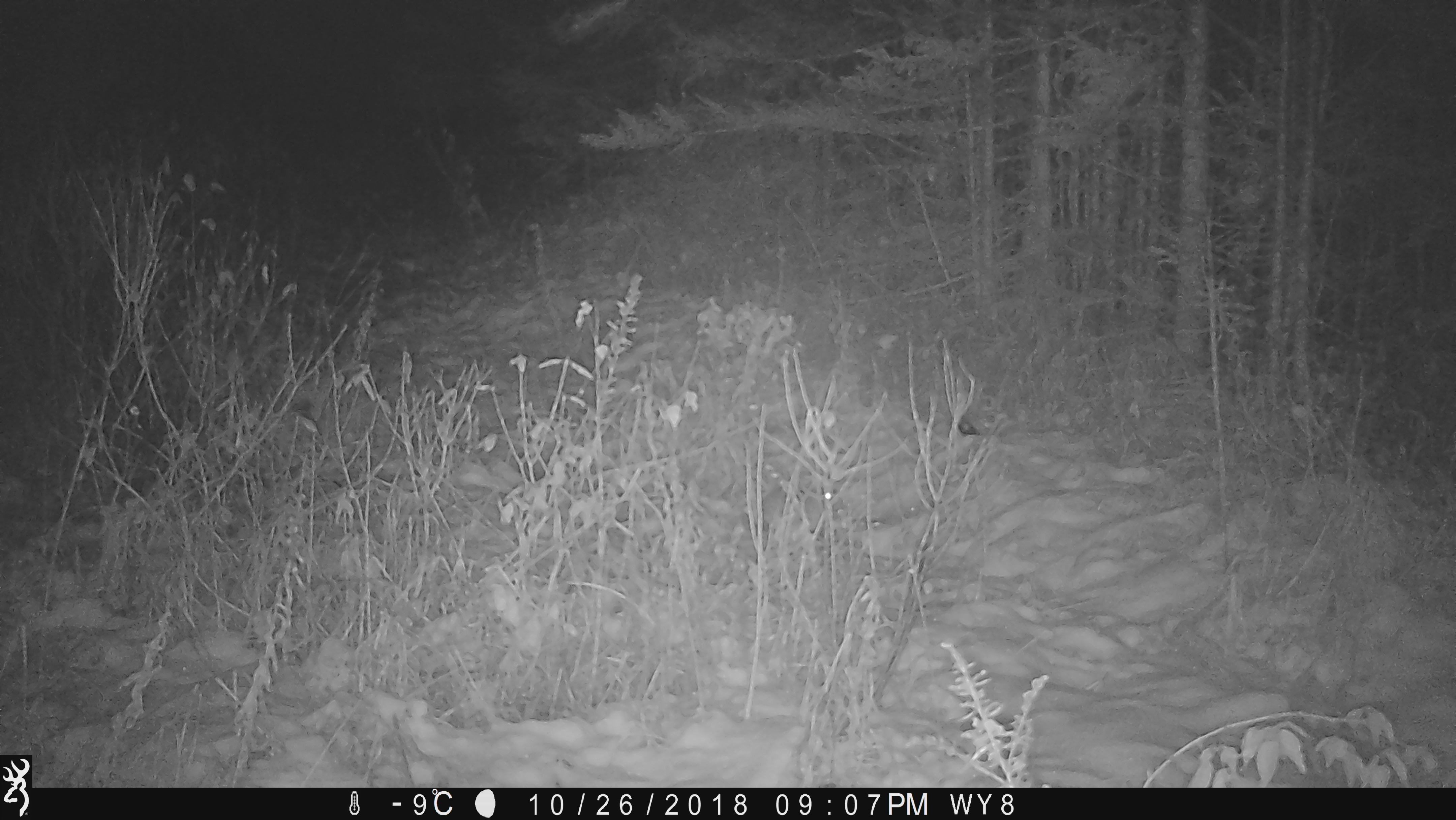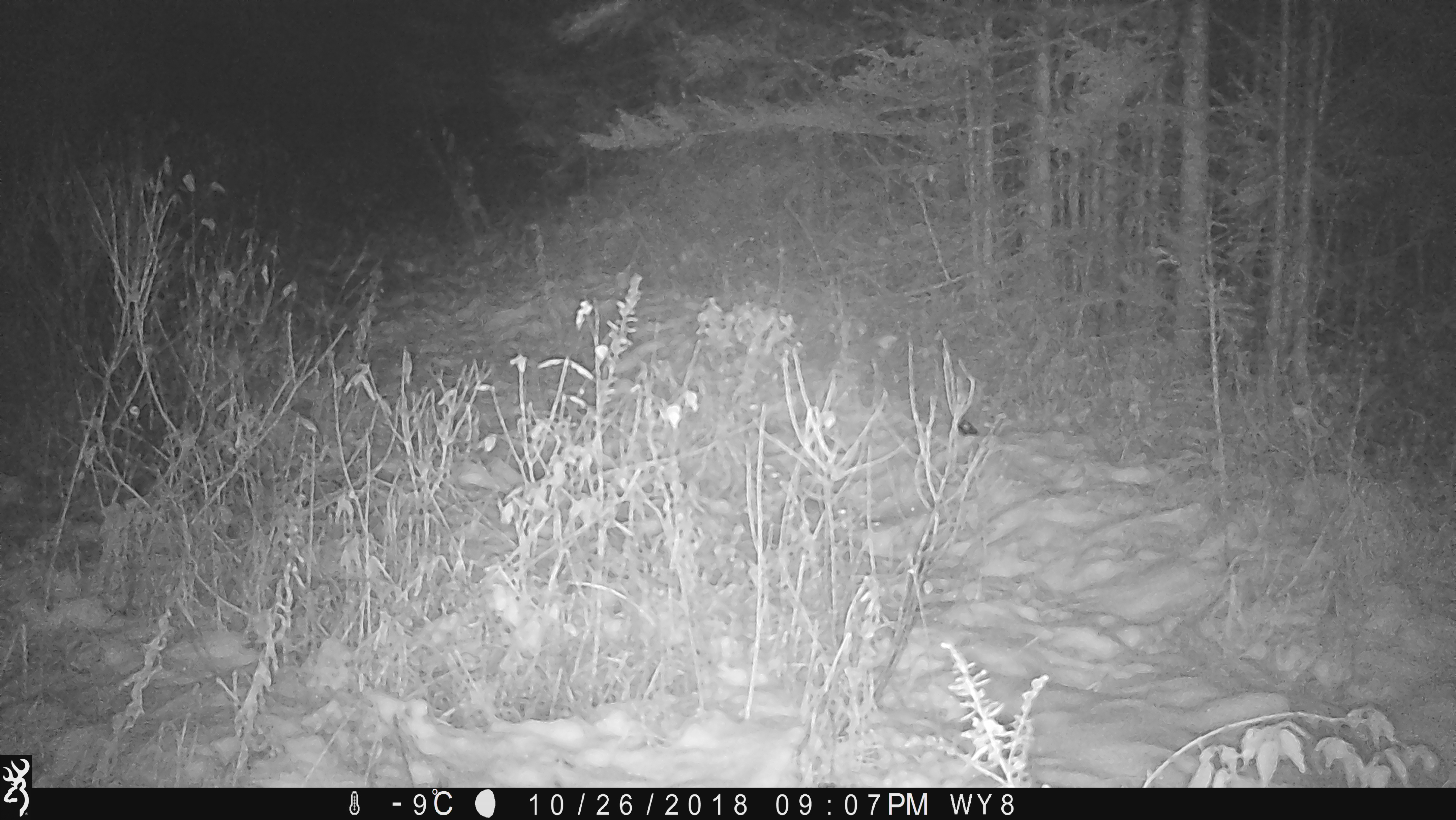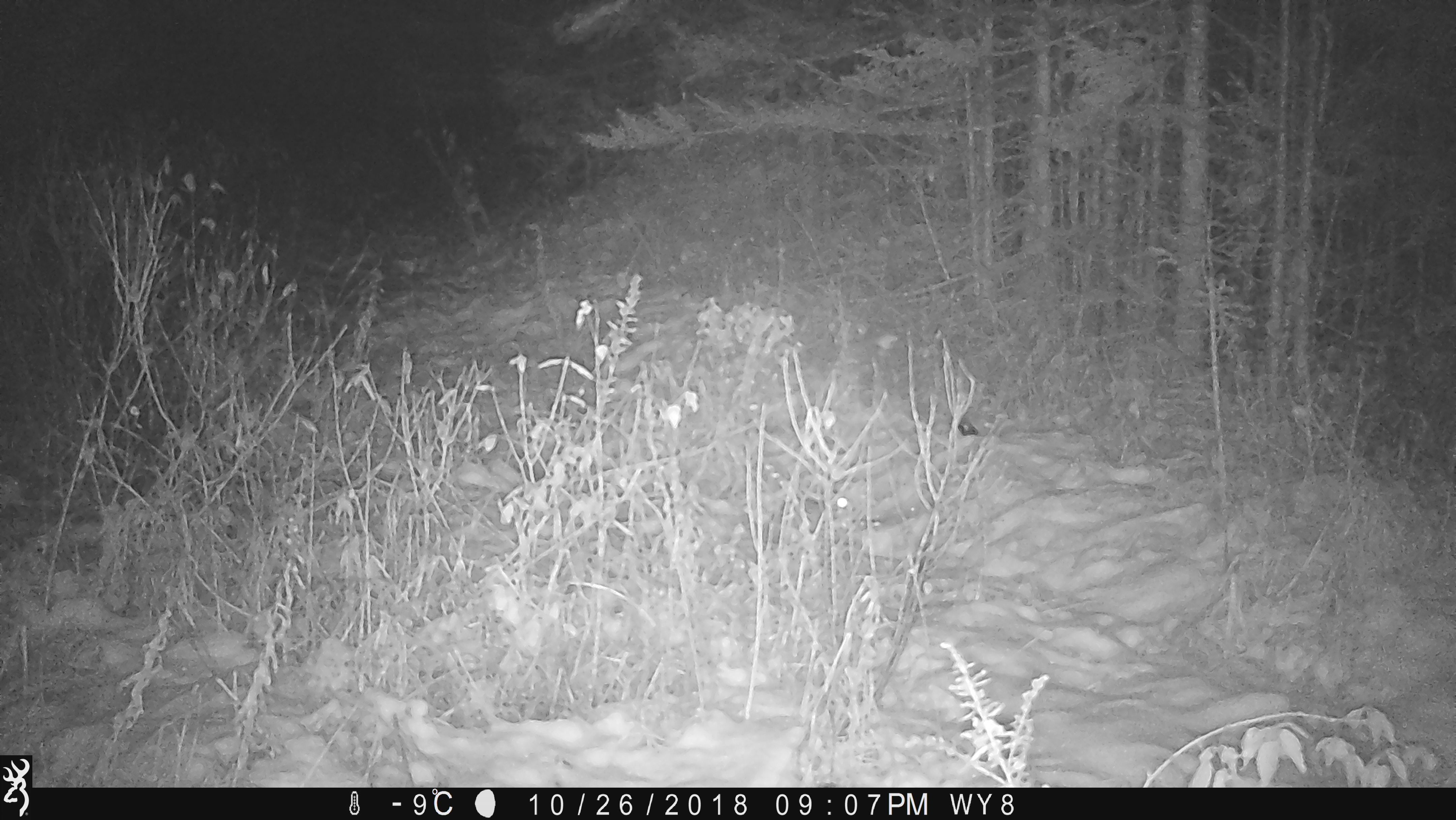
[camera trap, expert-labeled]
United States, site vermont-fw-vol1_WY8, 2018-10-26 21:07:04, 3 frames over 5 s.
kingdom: Animalia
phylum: Chordata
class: Mammalia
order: Lagomorpha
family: Leporidae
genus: Lepus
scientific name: Lepus americanus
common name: snowshoe hare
Snowshoe hare (Lepus americanus).